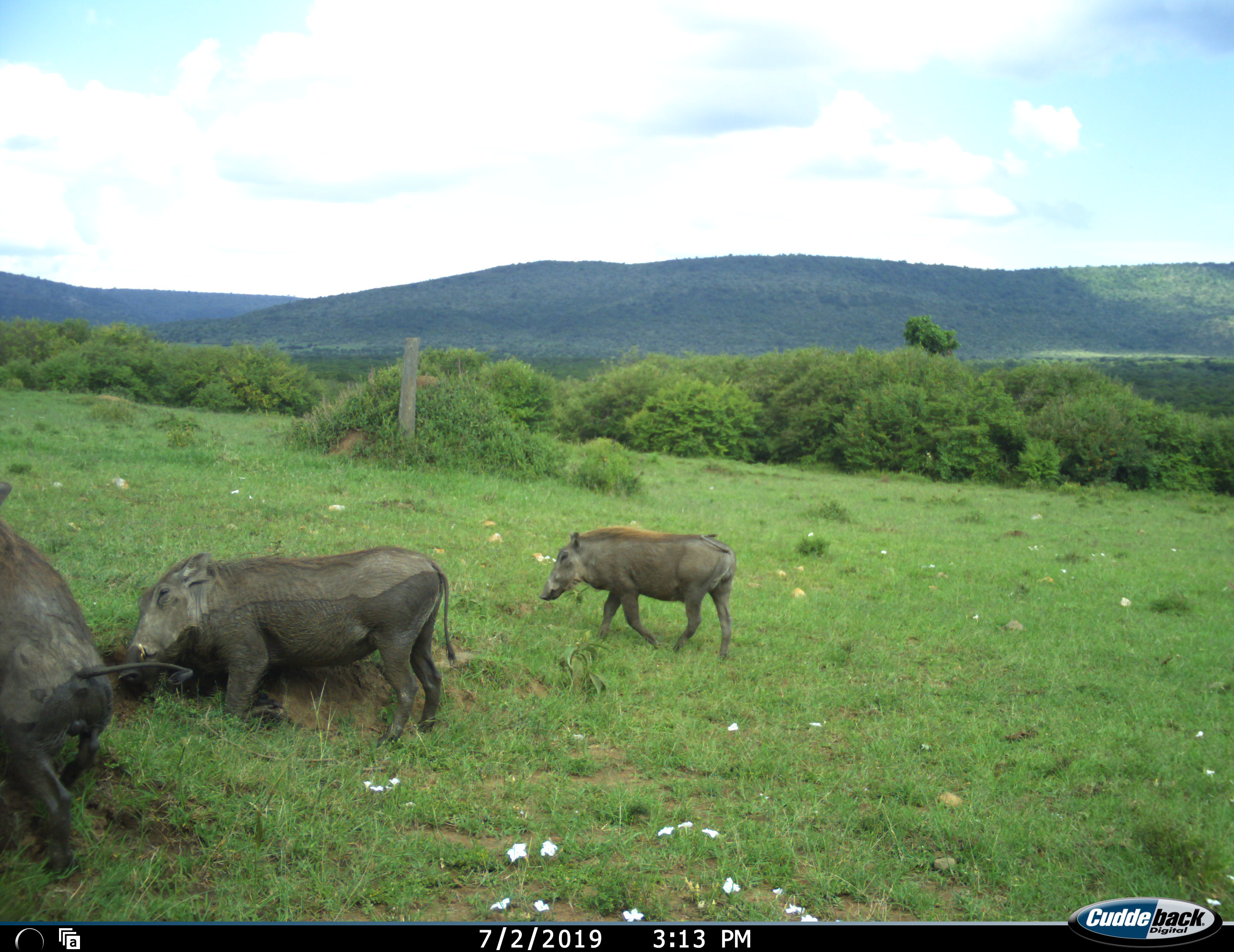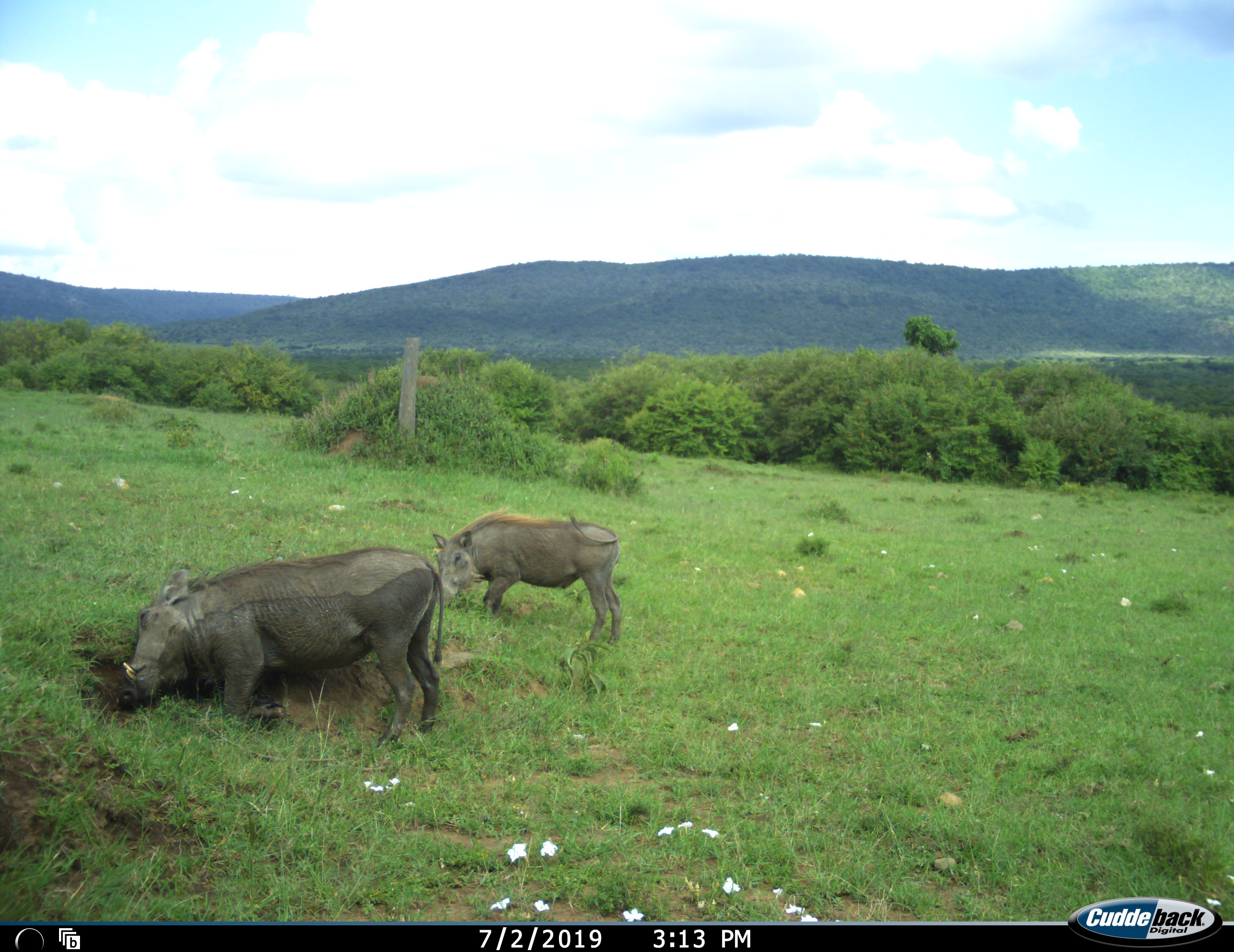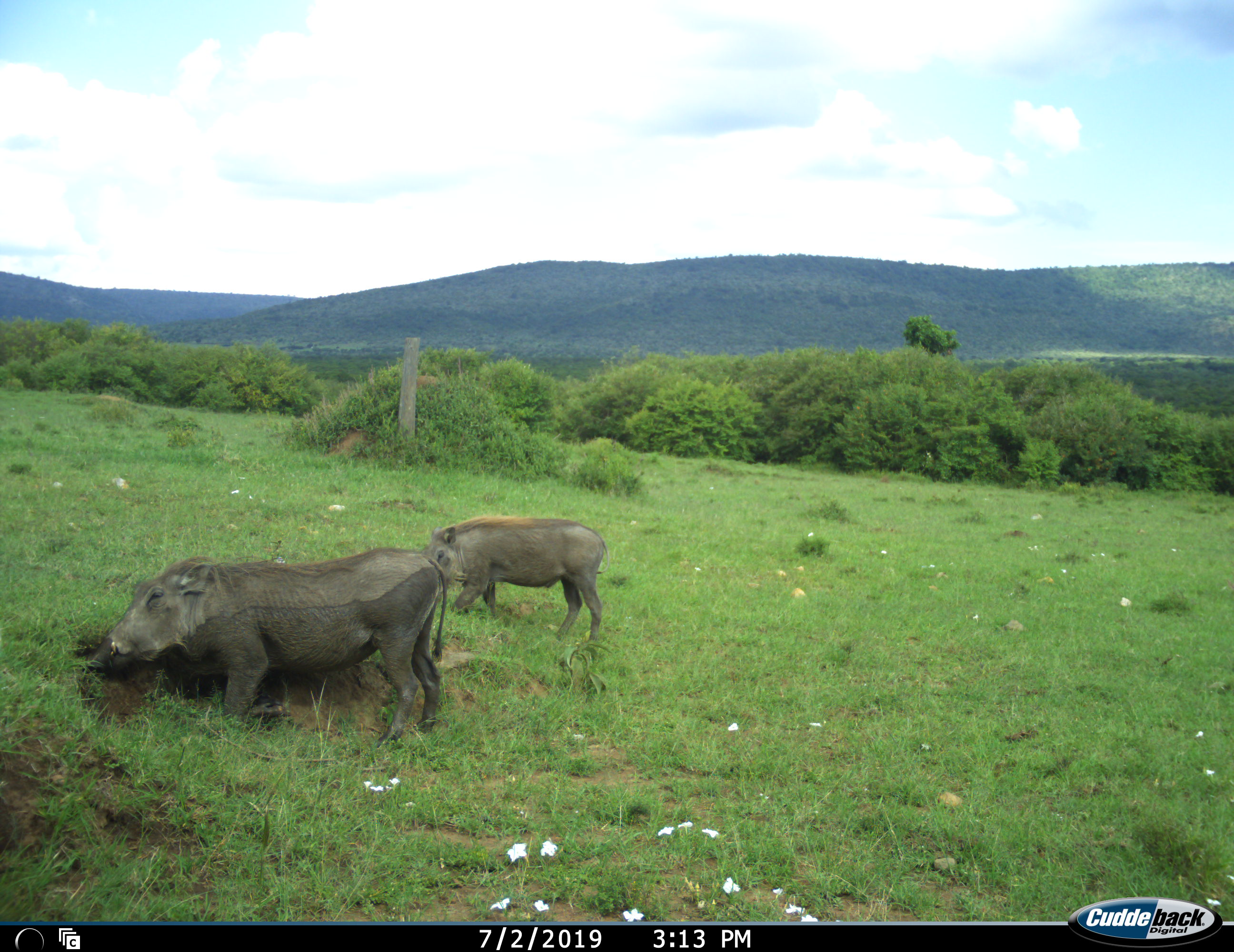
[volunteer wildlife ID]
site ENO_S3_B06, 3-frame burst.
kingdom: Animalia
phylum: Chordata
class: Mammalia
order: Artiodactyla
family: Suidae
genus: Phacochoerus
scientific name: Phacochoerus africanus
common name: warthog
Warthog (Phacochoerus africanus), count 3. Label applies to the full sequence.